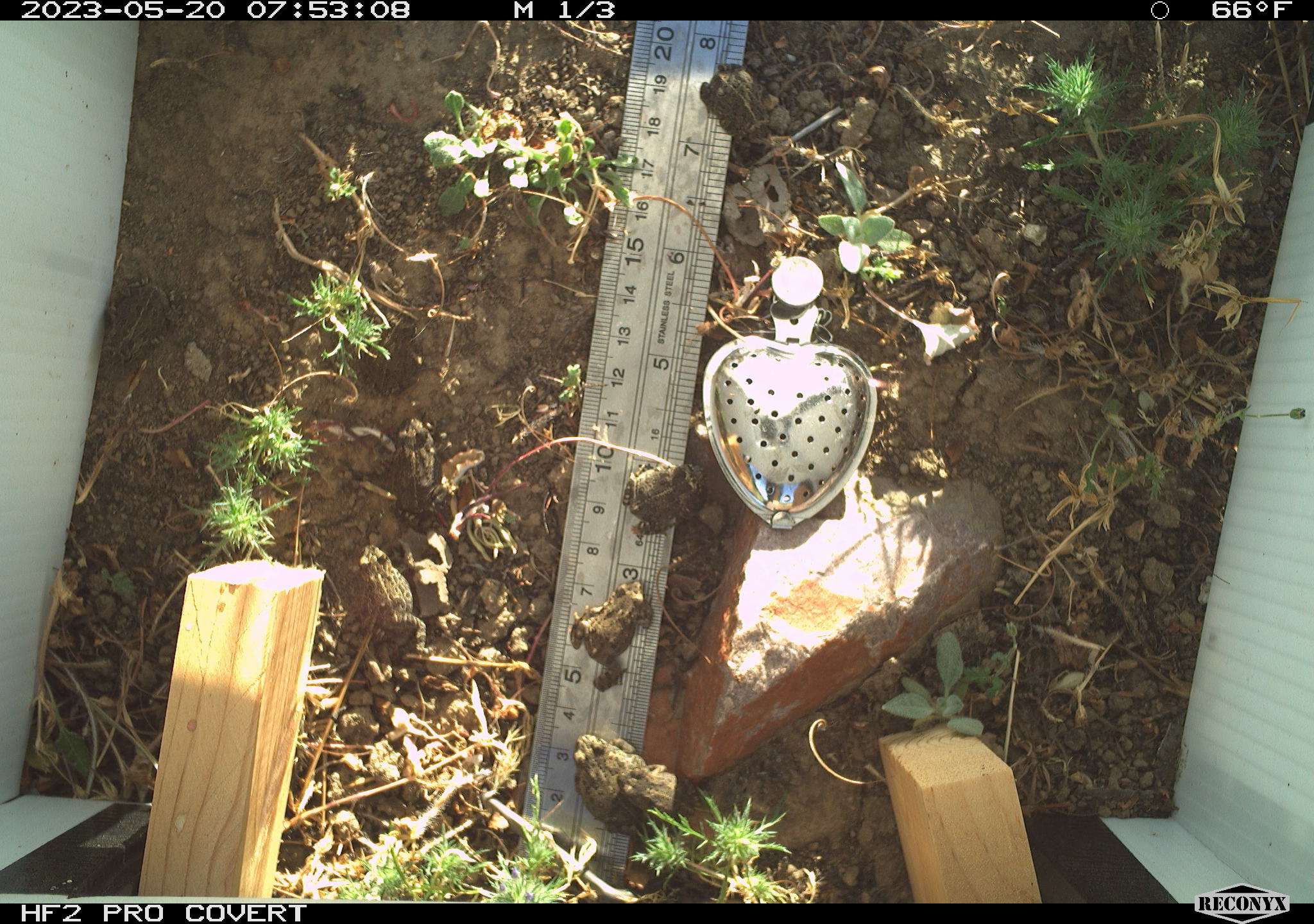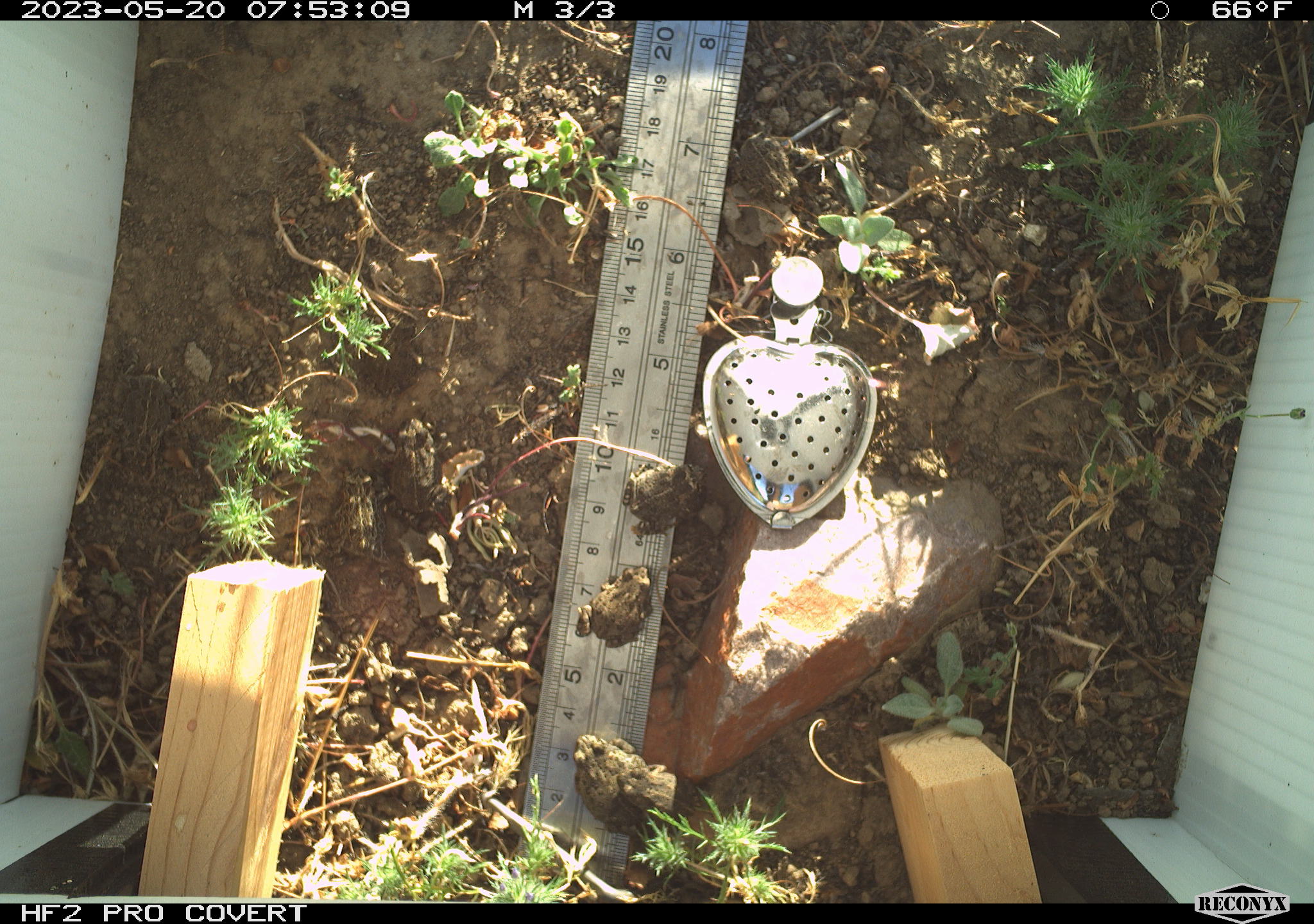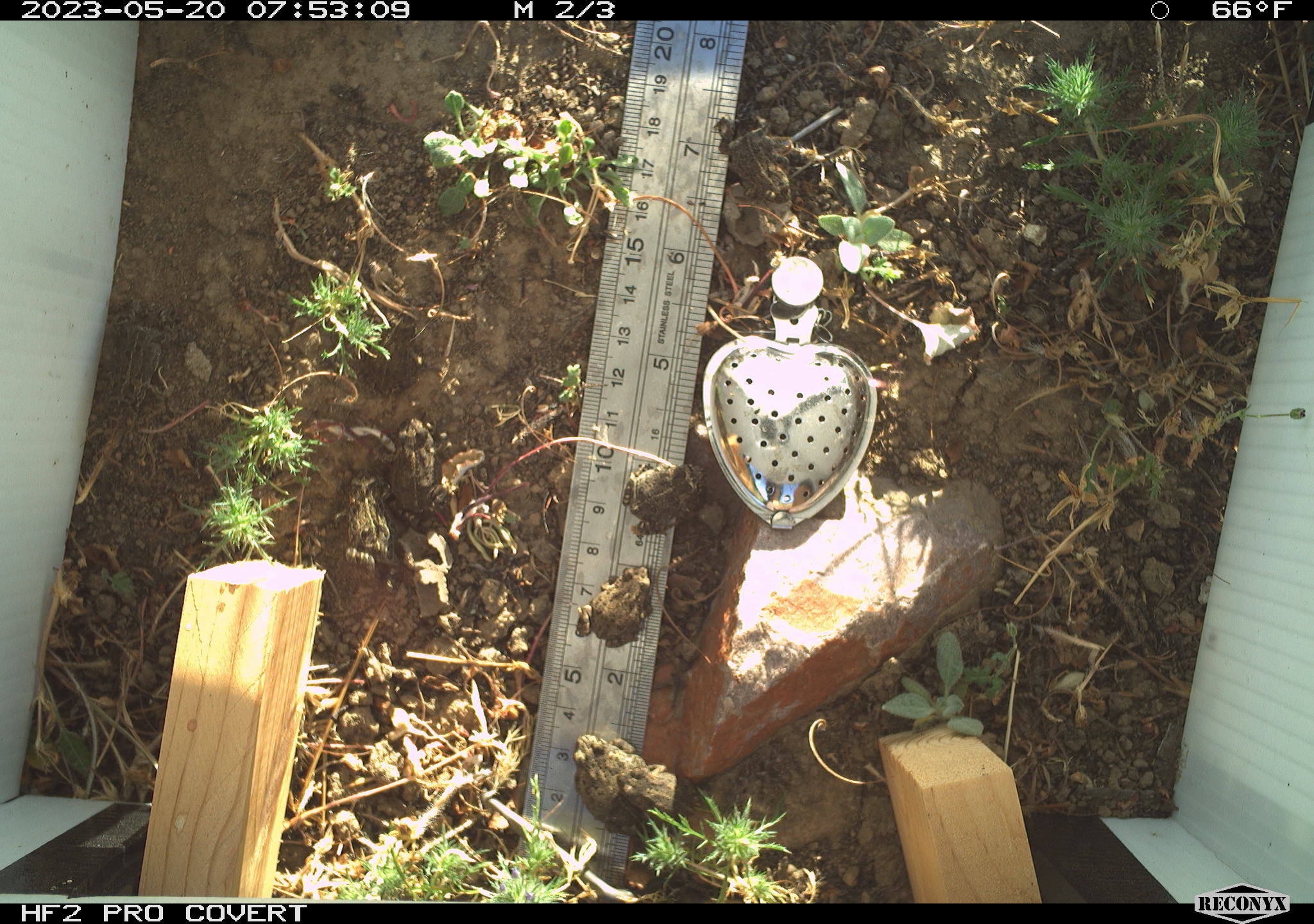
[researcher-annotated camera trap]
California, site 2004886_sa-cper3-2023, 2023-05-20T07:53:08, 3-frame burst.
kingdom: Animalia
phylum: Chordata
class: Amphibia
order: Anura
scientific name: Anura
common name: frogs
Frogs (Anura).